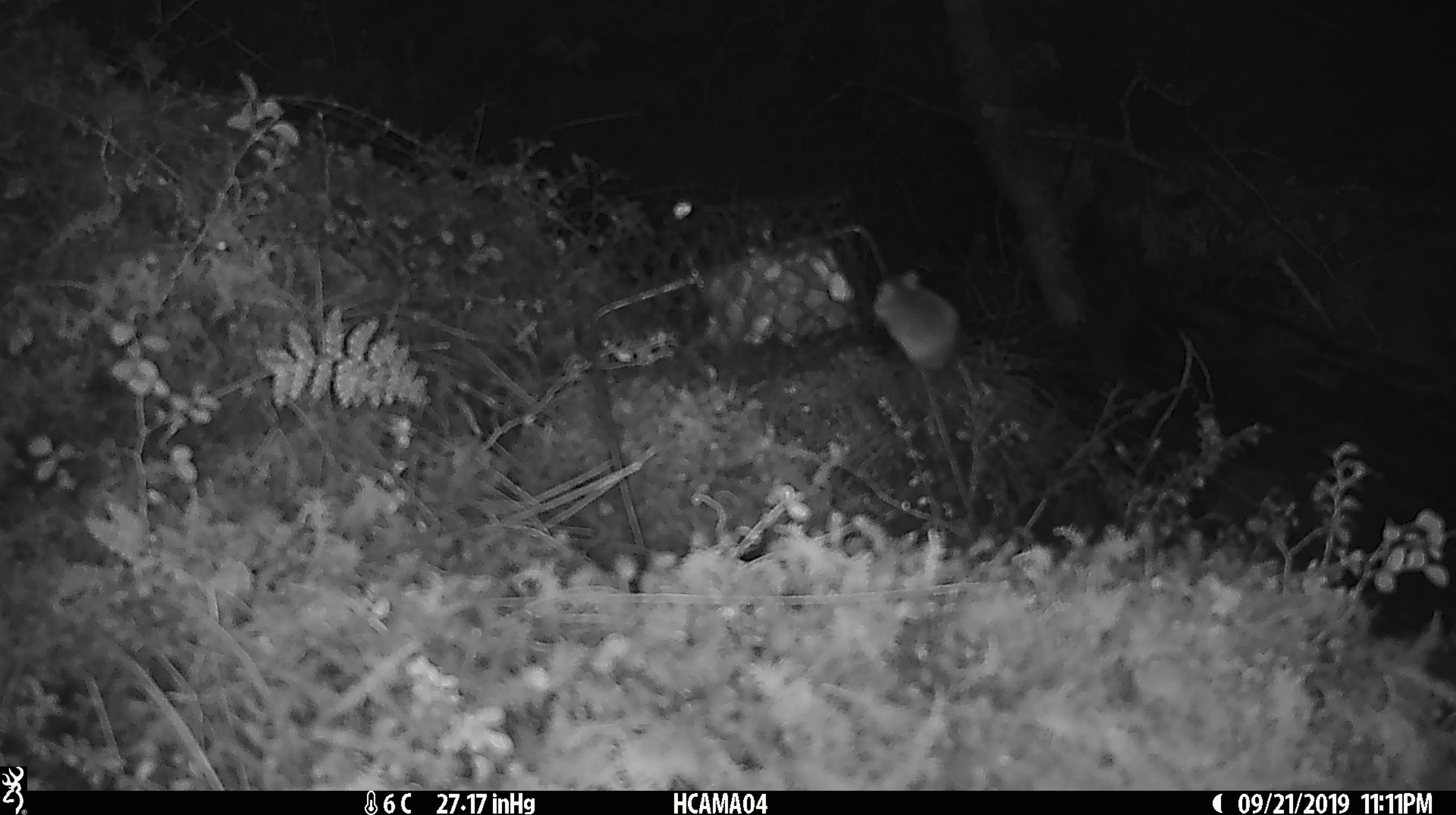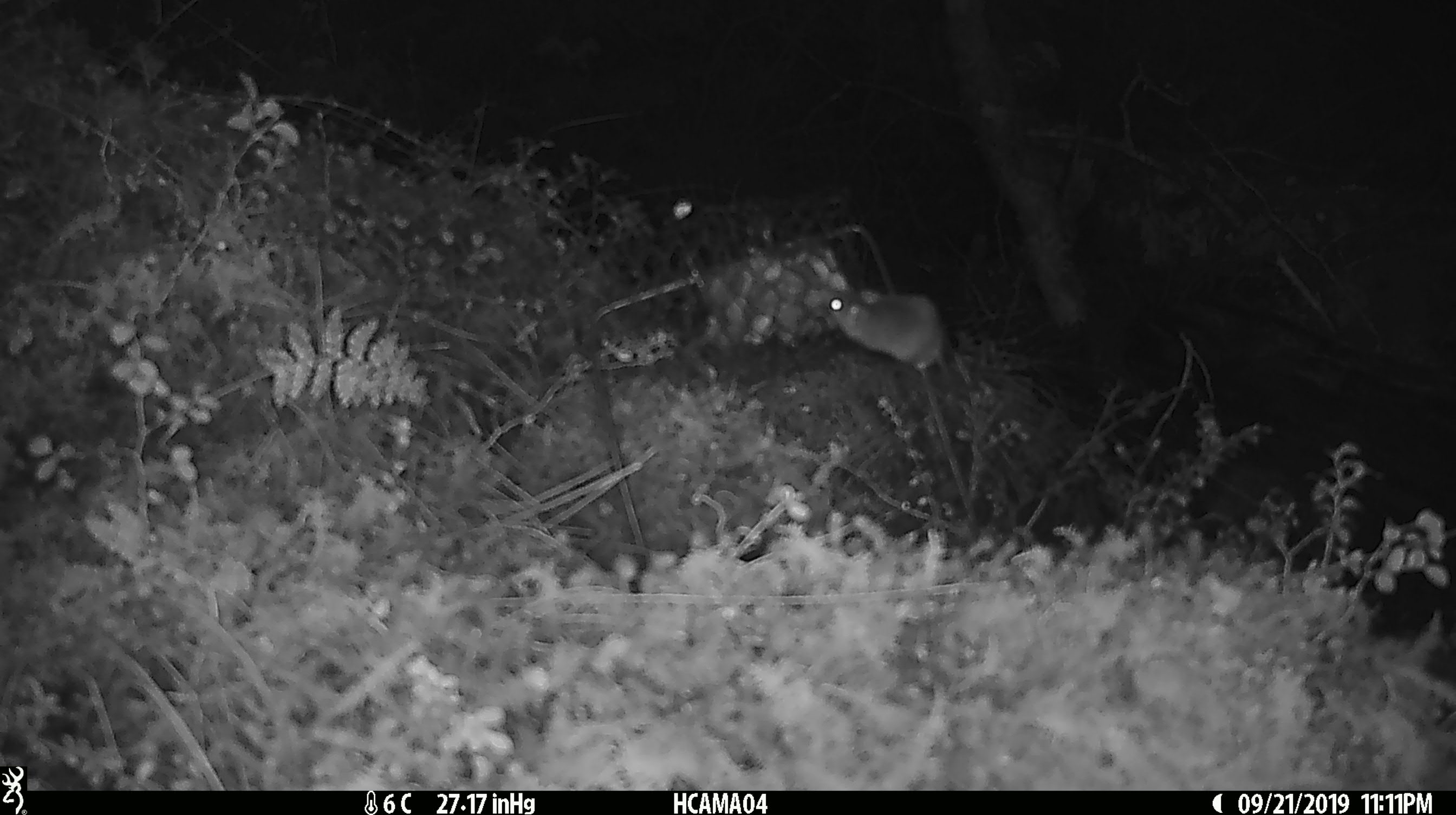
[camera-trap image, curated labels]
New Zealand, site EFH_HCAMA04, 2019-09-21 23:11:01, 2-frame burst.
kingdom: Animalia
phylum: Chordata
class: Mammalia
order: Rodentia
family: Muridae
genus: Mus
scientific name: Mus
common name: mouse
Mouse (Mus).